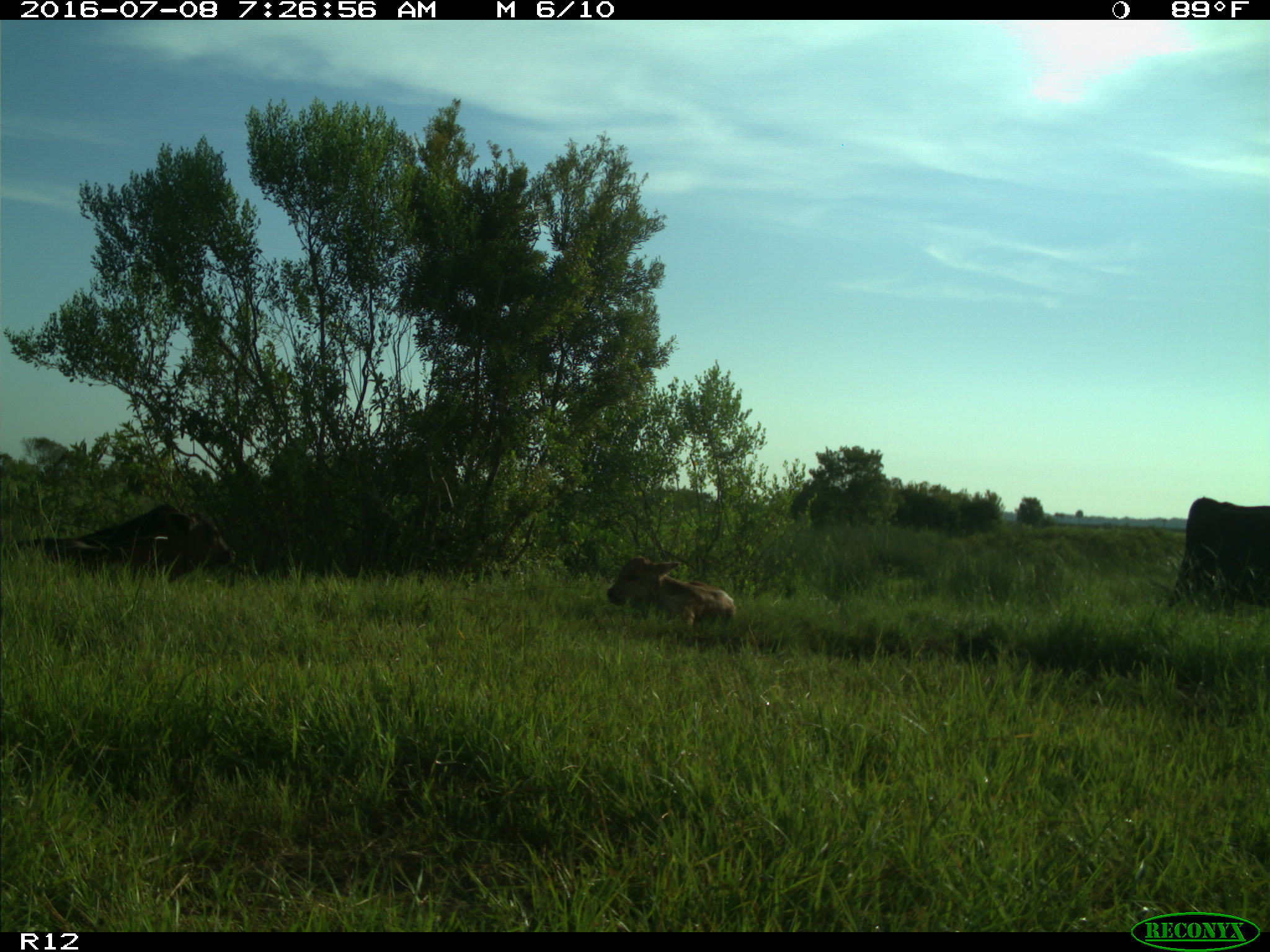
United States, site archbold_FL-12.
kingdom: Animalia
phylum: Chordata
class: Mammalia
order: Artiodactyla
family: Bovidae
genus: Bos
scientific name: Bos taurus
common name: domestic cow